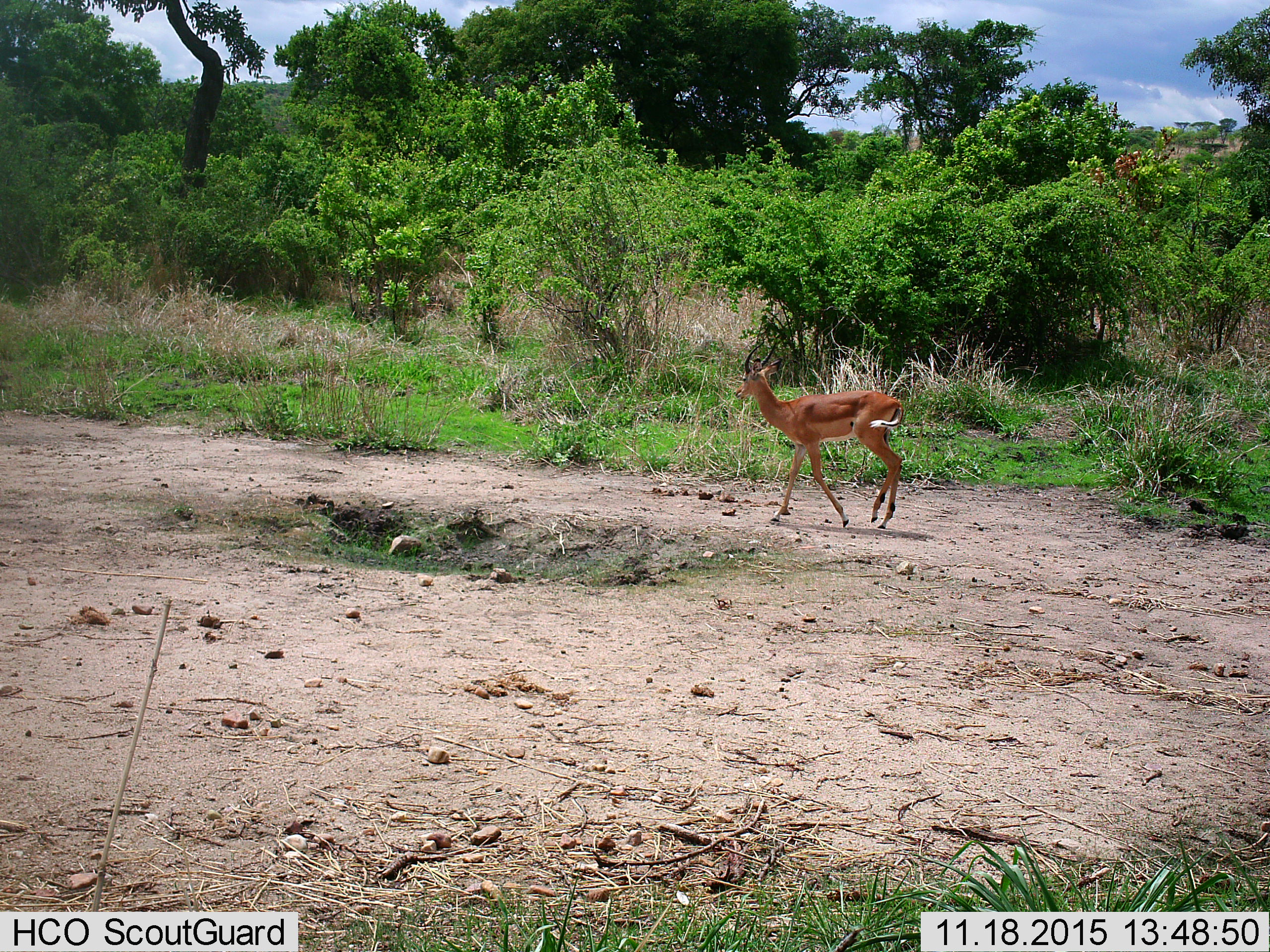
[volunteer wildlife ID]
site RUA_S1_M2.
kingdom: Animalia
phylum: Chordata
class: Mammalia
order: Artiodactyla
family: Bovidae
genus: Aepyceros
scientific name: Aepyceros melampus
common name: impala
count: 1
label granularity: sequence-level